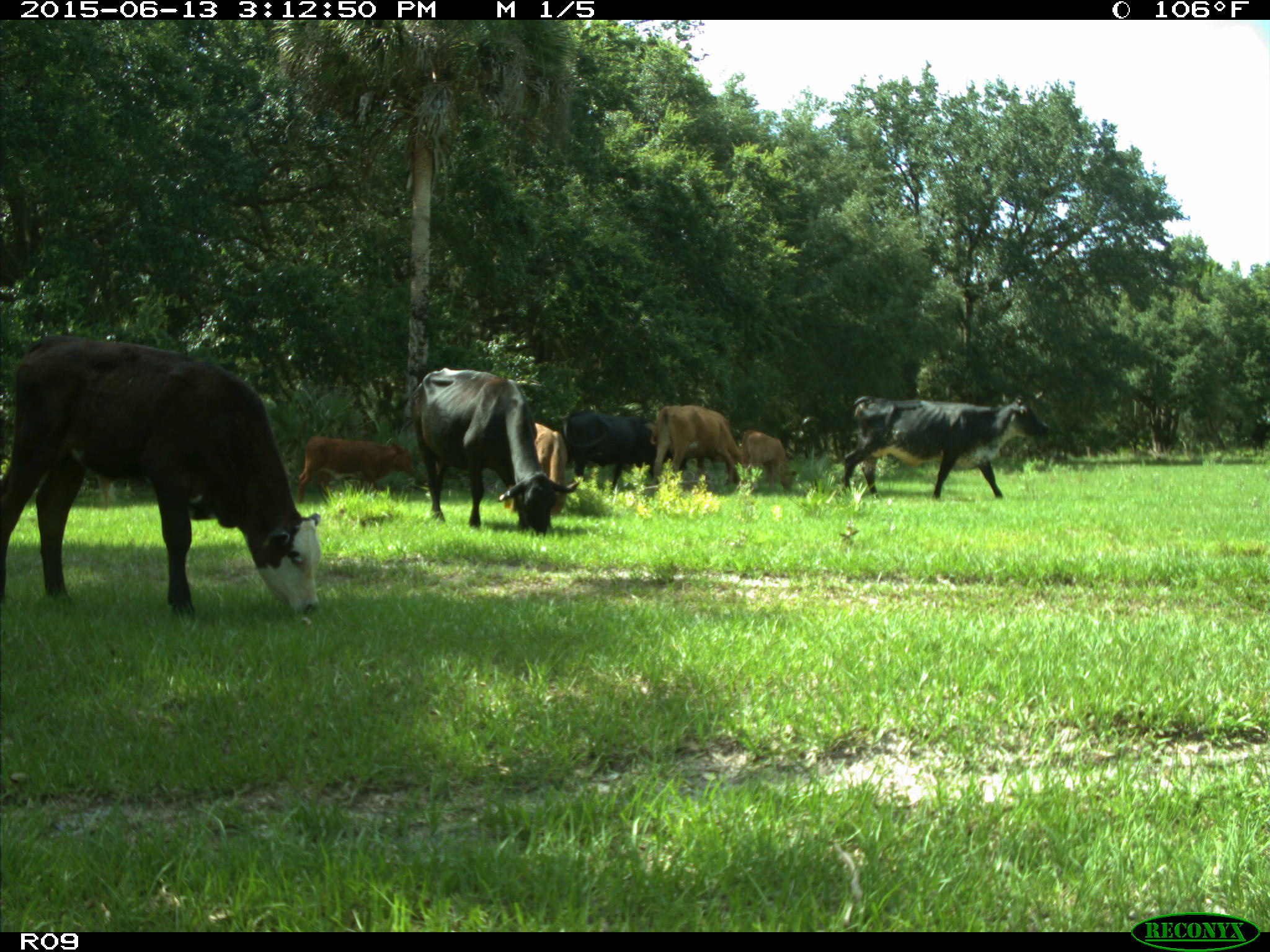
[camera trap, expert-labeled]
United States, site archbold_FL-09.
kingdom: Animalia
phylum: Chordata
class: Mammalia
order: Artiodactyla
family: Bovidae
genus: Bos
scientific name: Bos taurus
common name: domestic cow